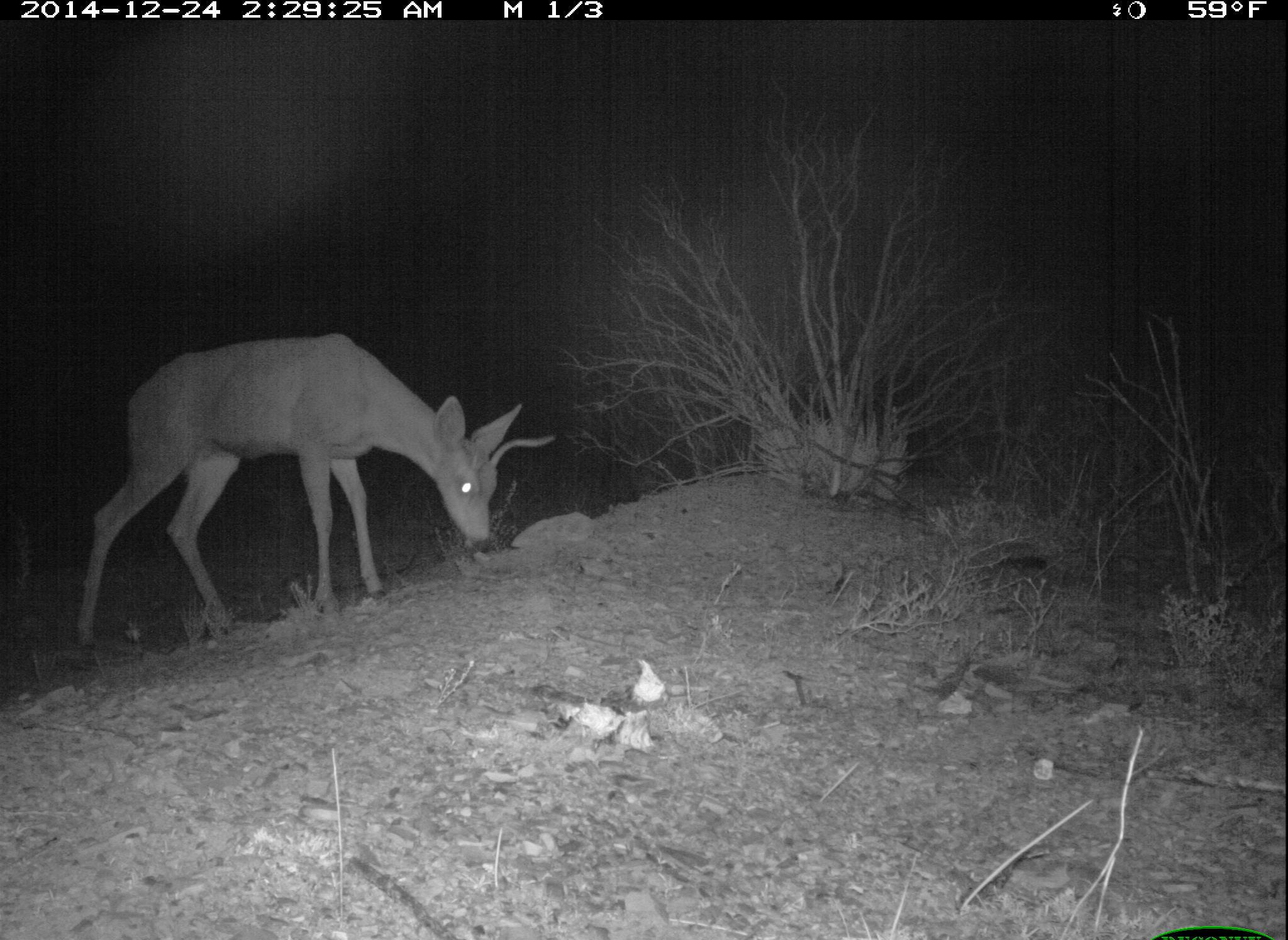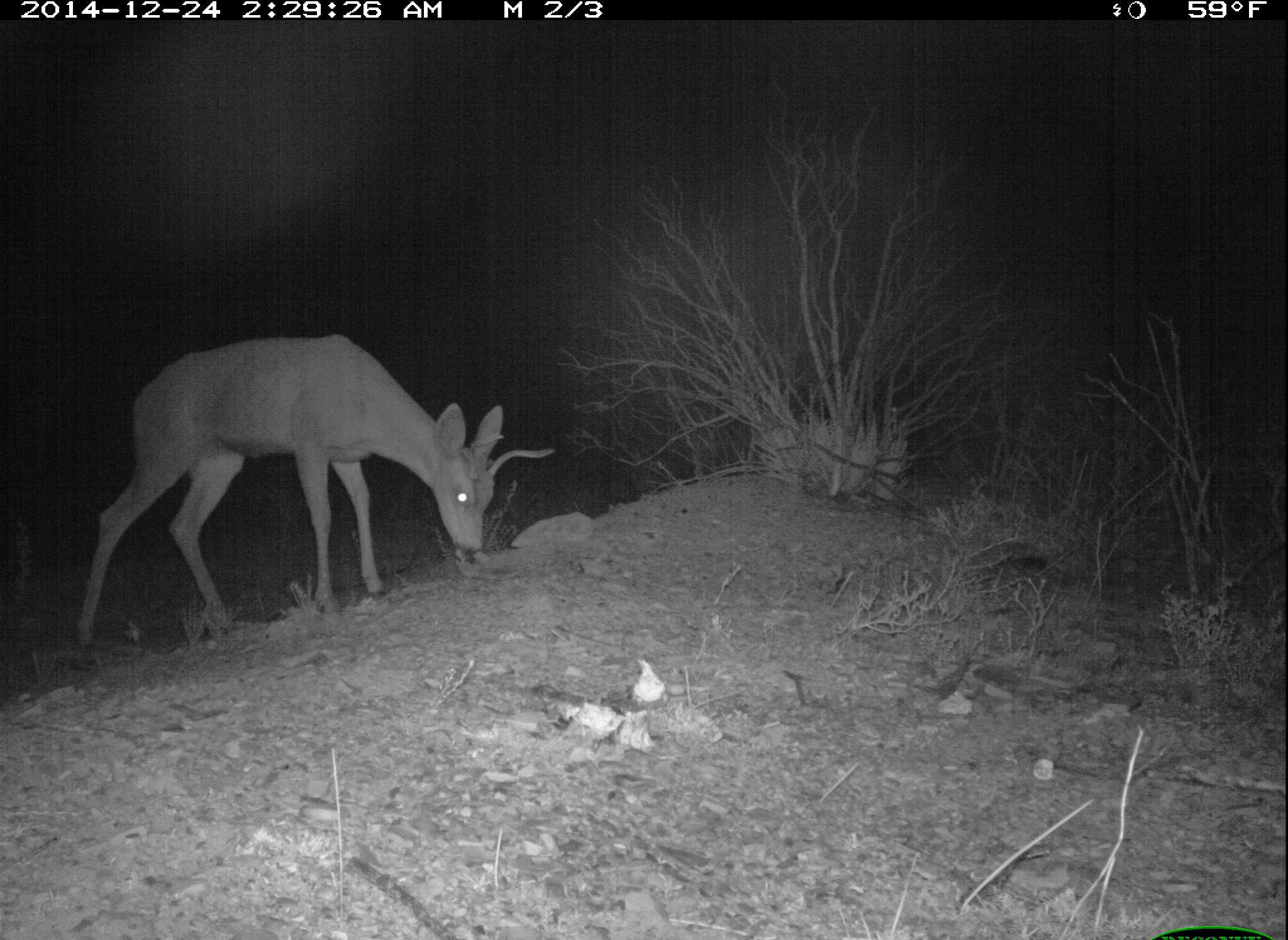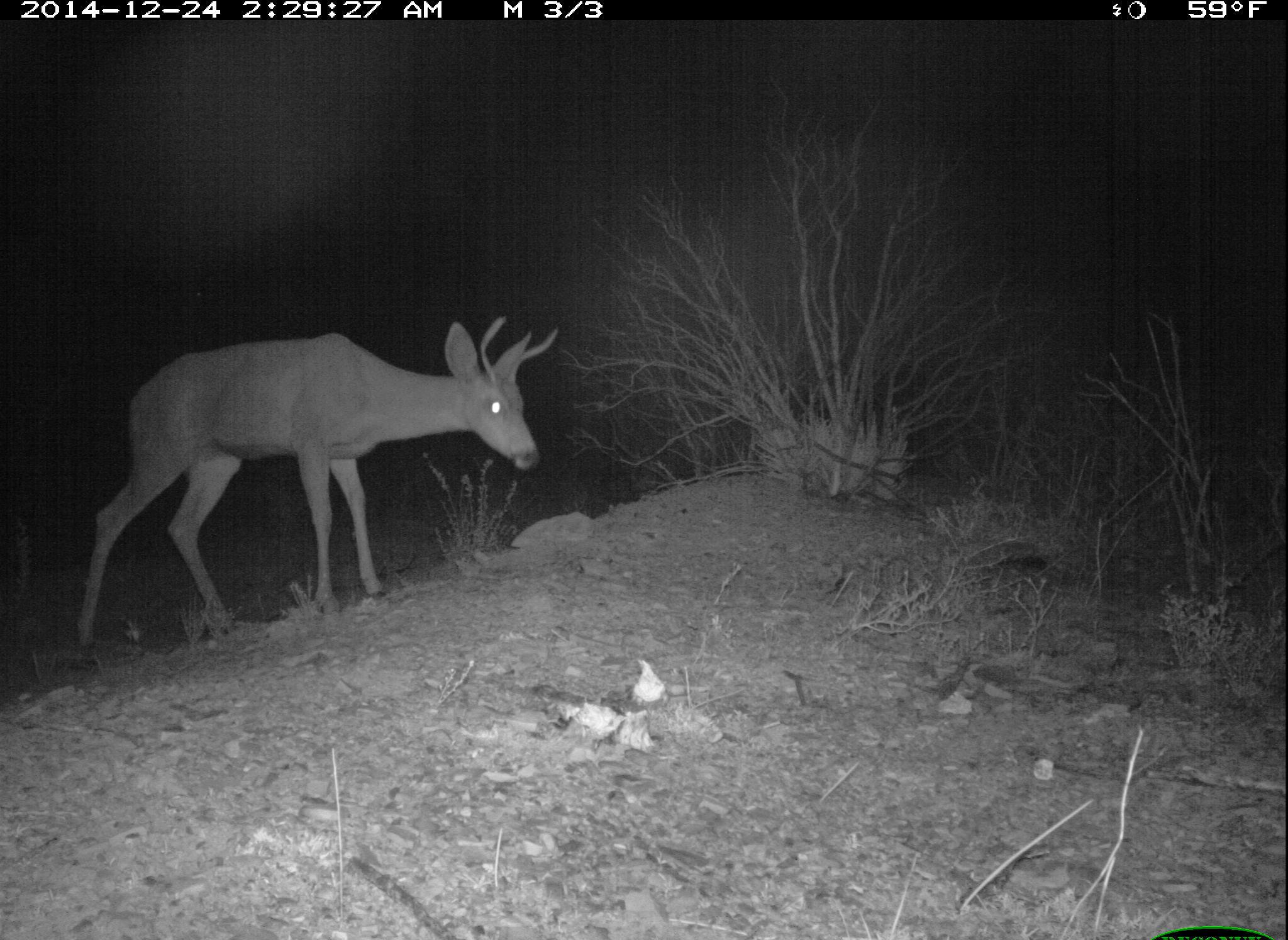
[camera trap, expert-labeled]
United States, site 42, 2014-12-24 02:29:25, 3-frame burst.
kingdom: Animalia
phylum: Chordata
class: Mammalia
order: Artiodactyla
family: Cervidae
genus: Odocoileus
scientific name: Odocoileus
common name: deer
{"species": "deer (Odocoileus)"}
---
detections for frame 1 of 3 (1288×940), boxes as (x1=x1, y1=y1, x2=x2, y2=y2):
deer: (x1=71, y1=330, x2=560, y2=657)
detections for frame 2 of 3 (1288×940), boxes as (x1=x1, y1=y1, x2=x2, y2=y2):
deer: (x1=73, y1=333, x2=557, y2=648)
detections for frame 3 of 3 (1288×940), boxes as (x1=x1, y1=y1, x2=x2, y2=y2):
deer: (x1=75, y1=313, x2=566, y2=664)